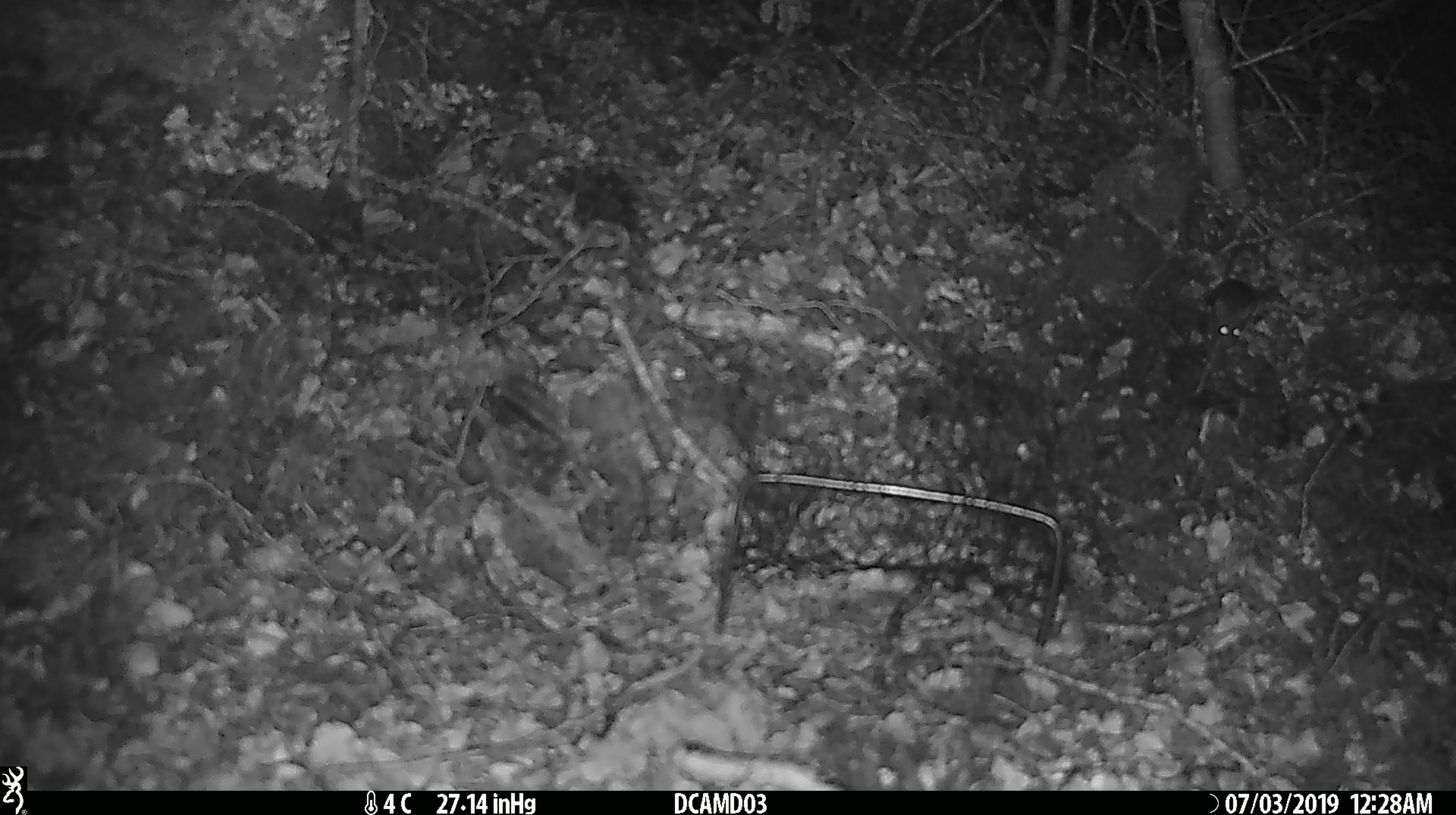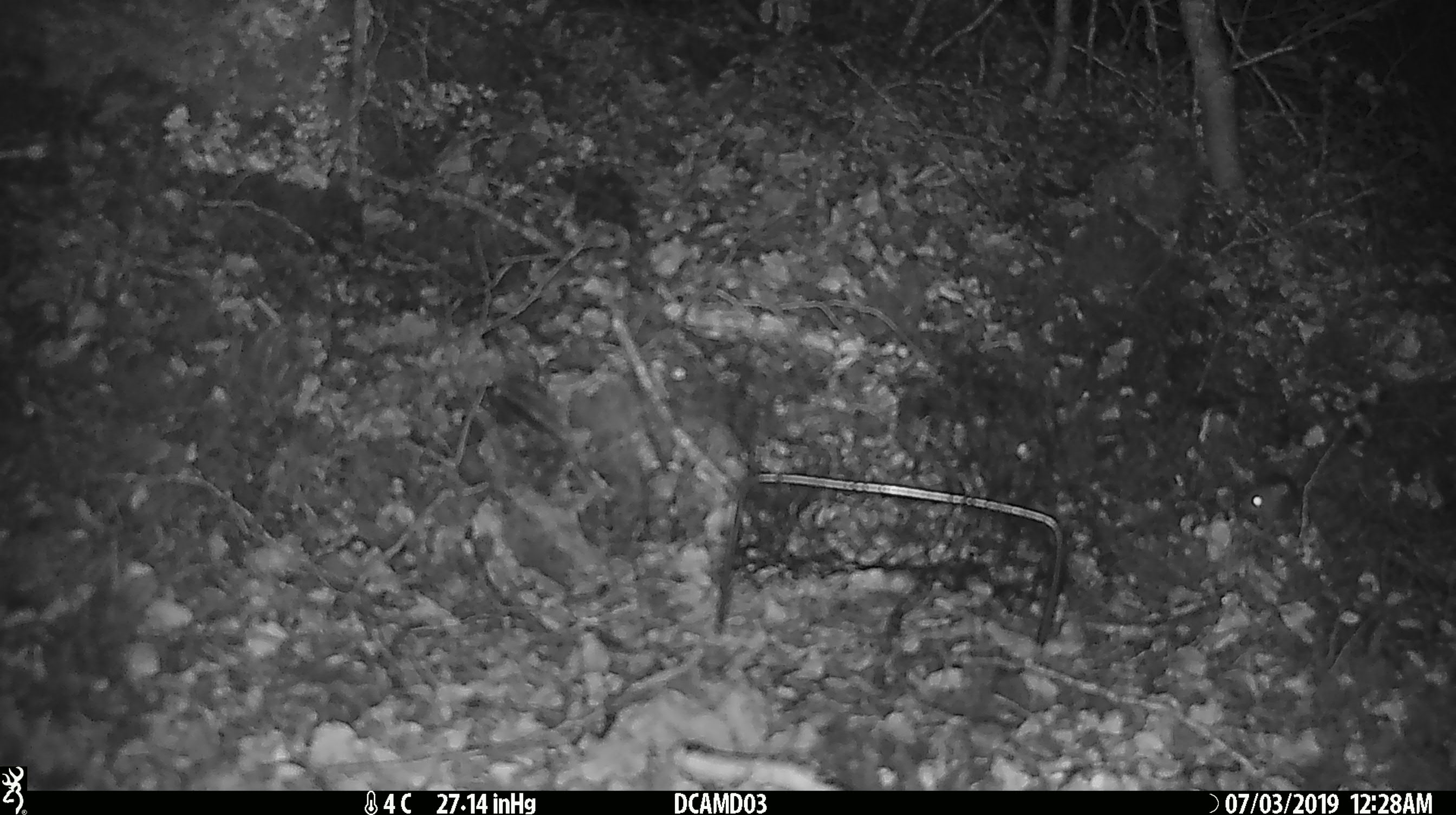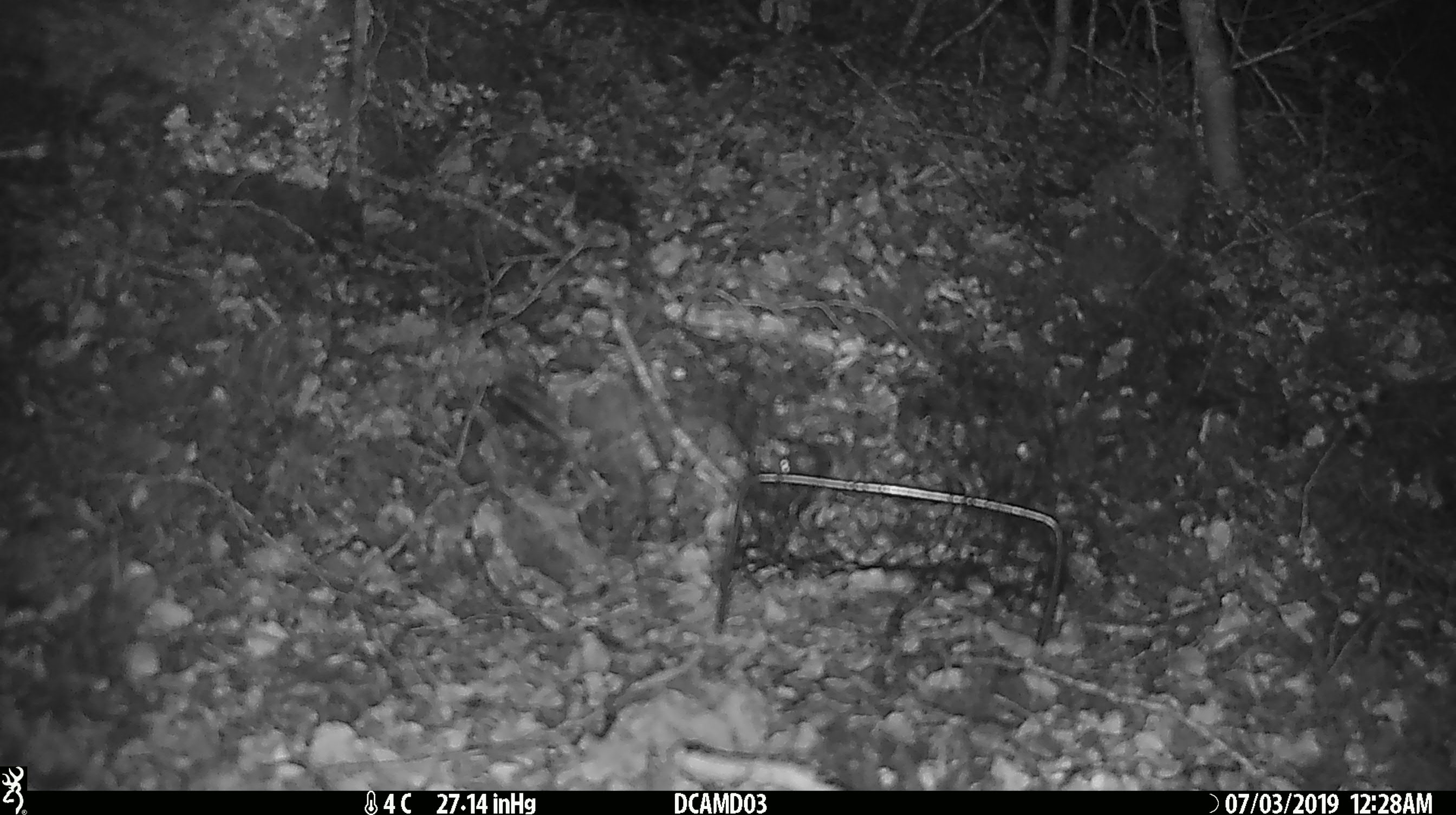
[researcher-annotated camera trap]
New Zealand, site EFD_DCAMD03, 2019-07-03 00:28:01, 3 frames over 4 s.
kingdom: Animalia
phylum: Chordata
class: Mammalia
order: Rodentia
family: Muridae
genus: Mus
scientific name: Mus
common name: mouse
Mouse (Mus).